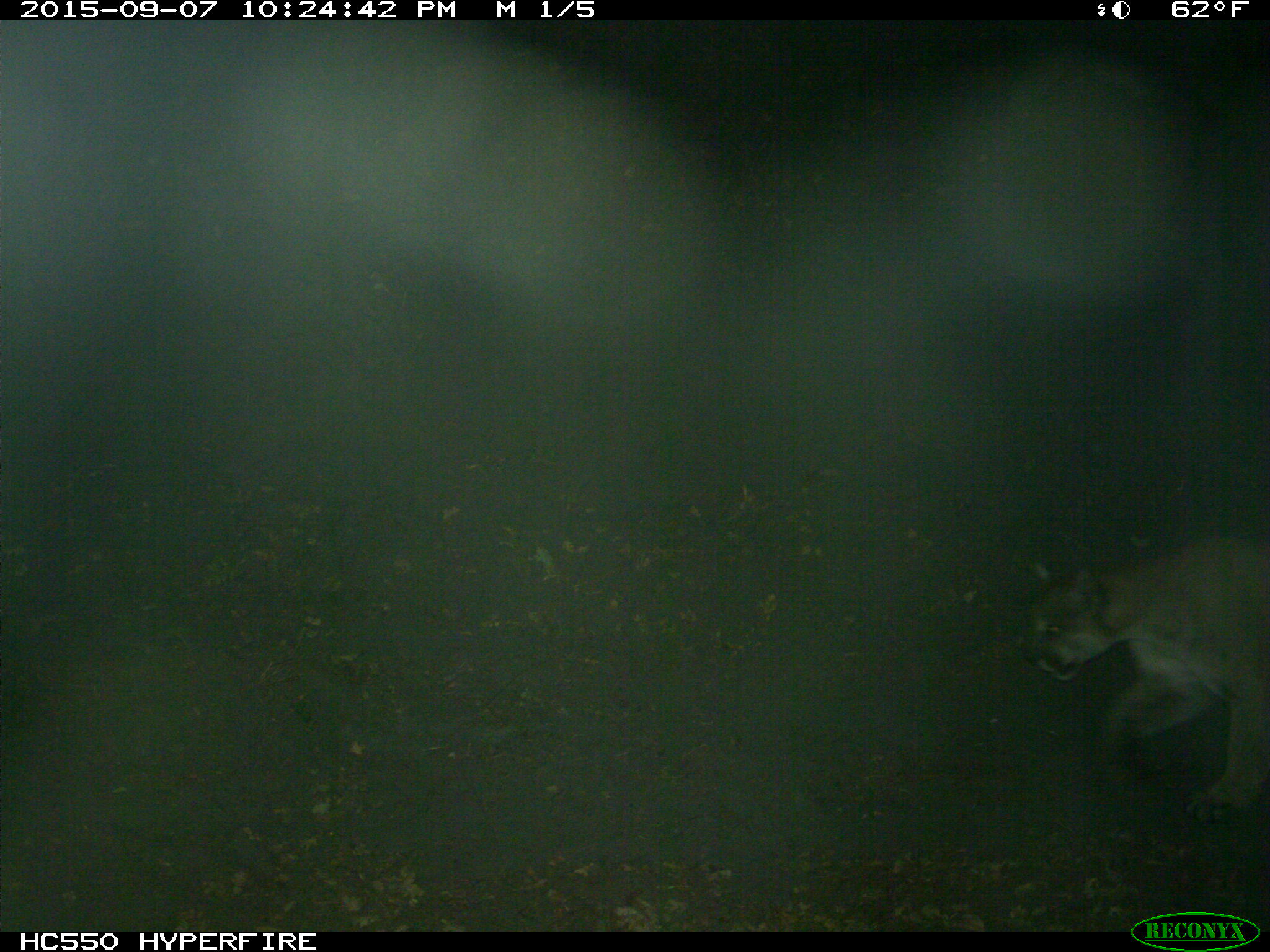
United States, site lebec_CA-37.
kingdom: Animalia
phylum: Chordata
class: Mammalia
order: Carnivora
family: Felidae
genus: Puma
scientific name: Puma concolor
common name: mountain lion